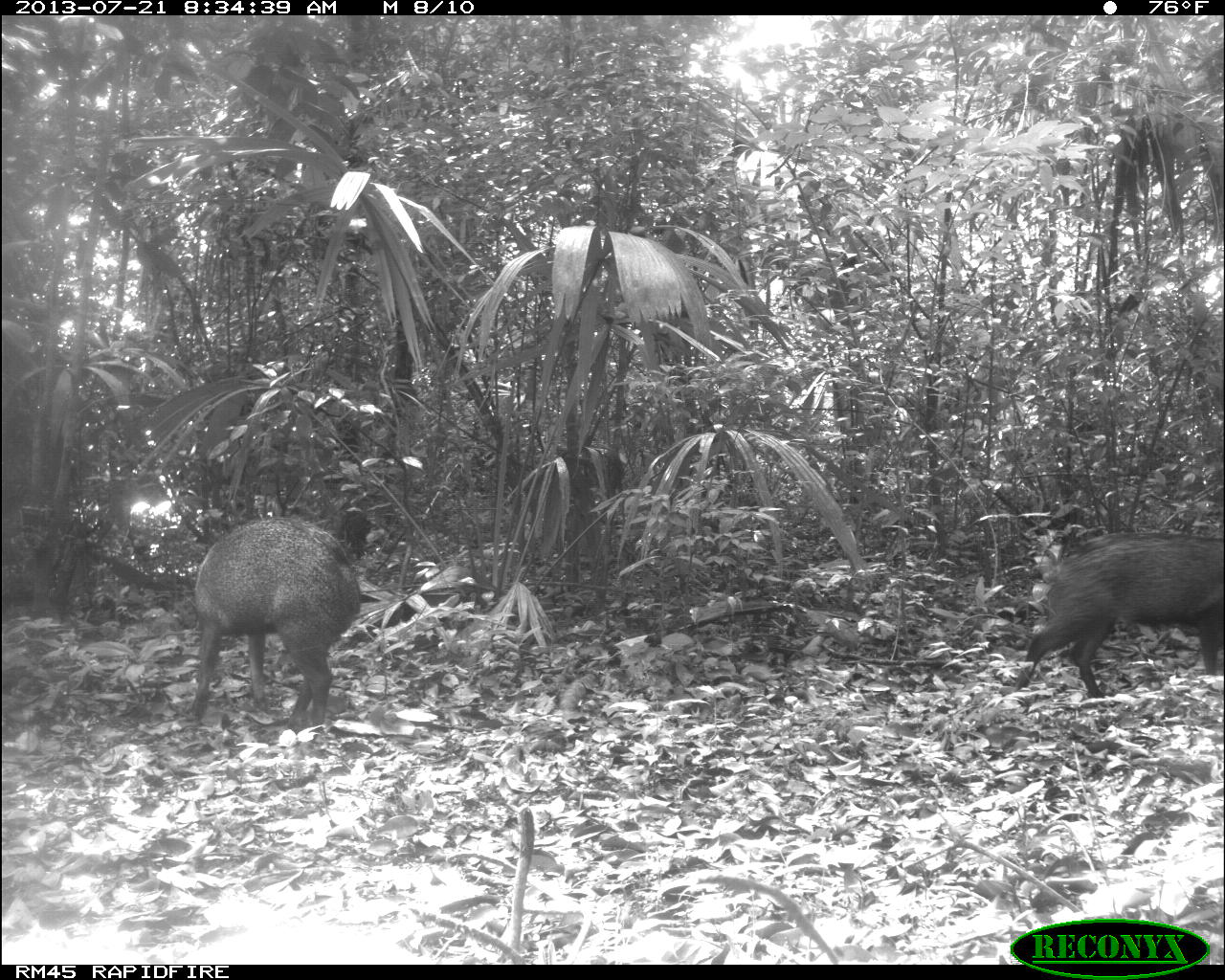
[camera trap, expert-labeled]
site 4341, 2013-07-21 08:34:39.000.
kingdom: Animalia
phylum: Chordata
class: Mammalia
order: Artiodactyla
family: Tayassuidae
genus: Pecari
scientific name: Pecari tajacu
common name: collared peccary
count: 2